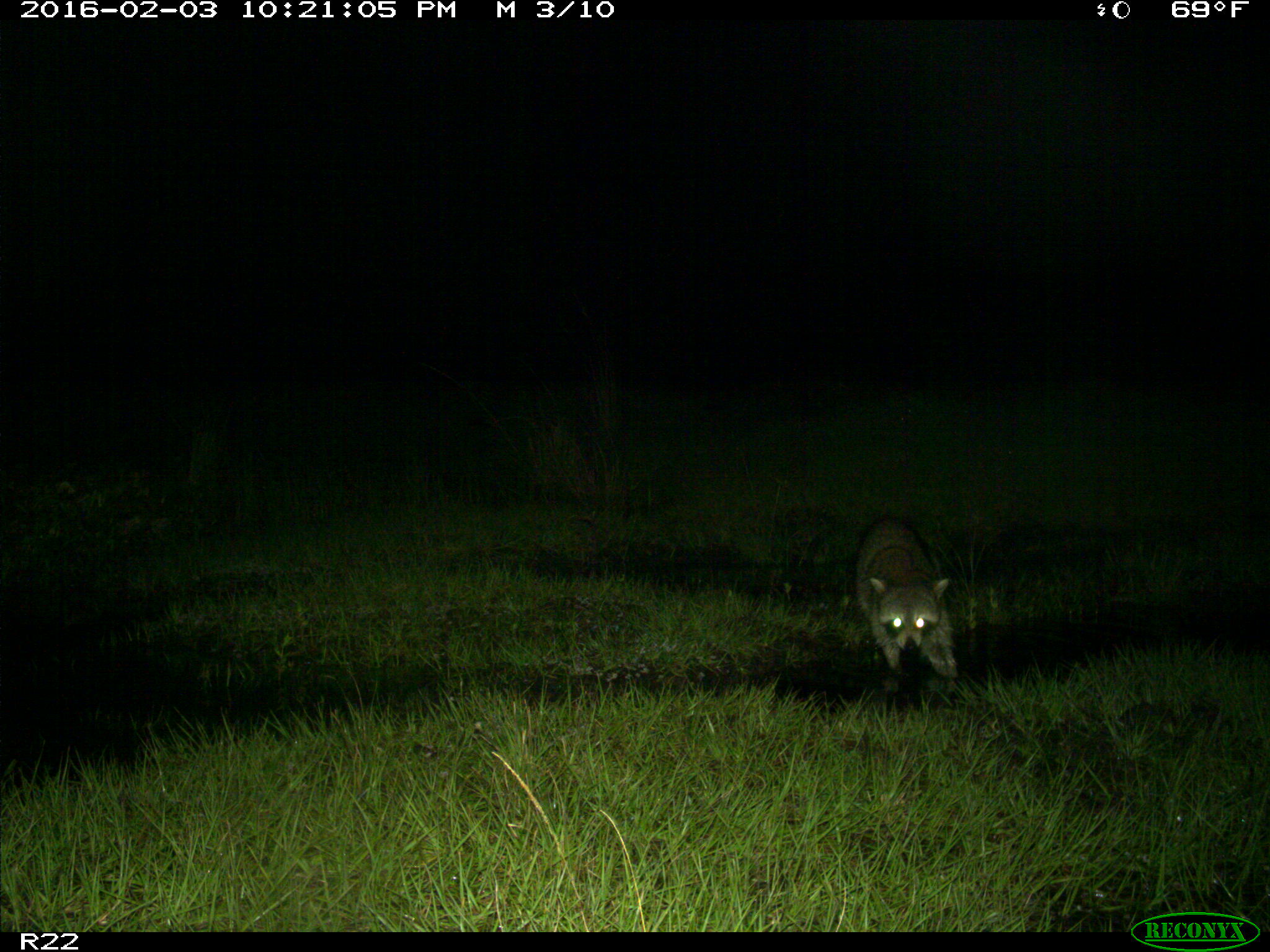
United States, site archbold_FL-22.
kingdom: Animalia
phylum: Chordata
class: Mammalia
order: Carnivora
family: Procyonidae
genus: Procyon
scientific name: Procyon lotor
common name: common raccoon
Procyon lotor (common raccoon).